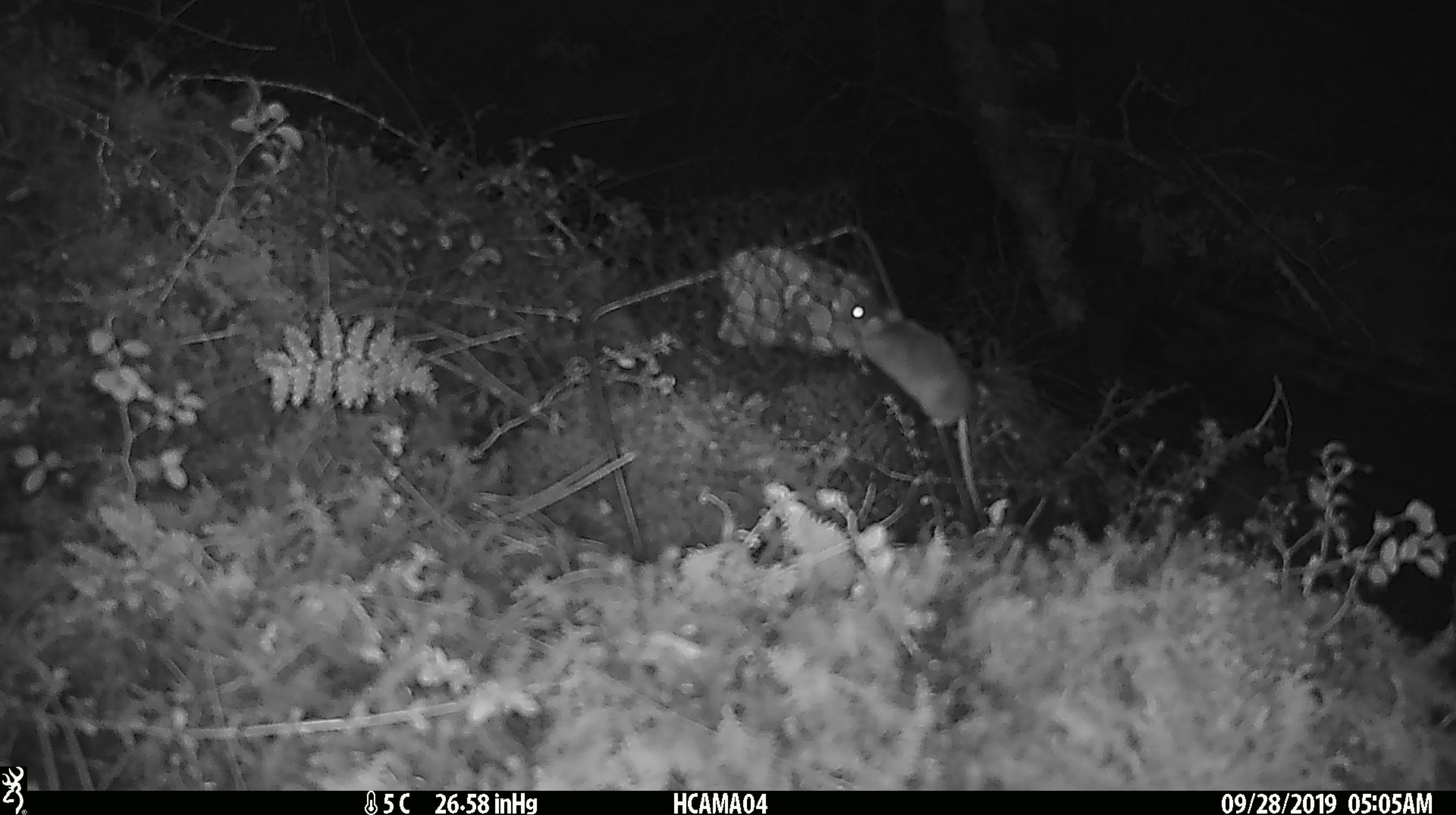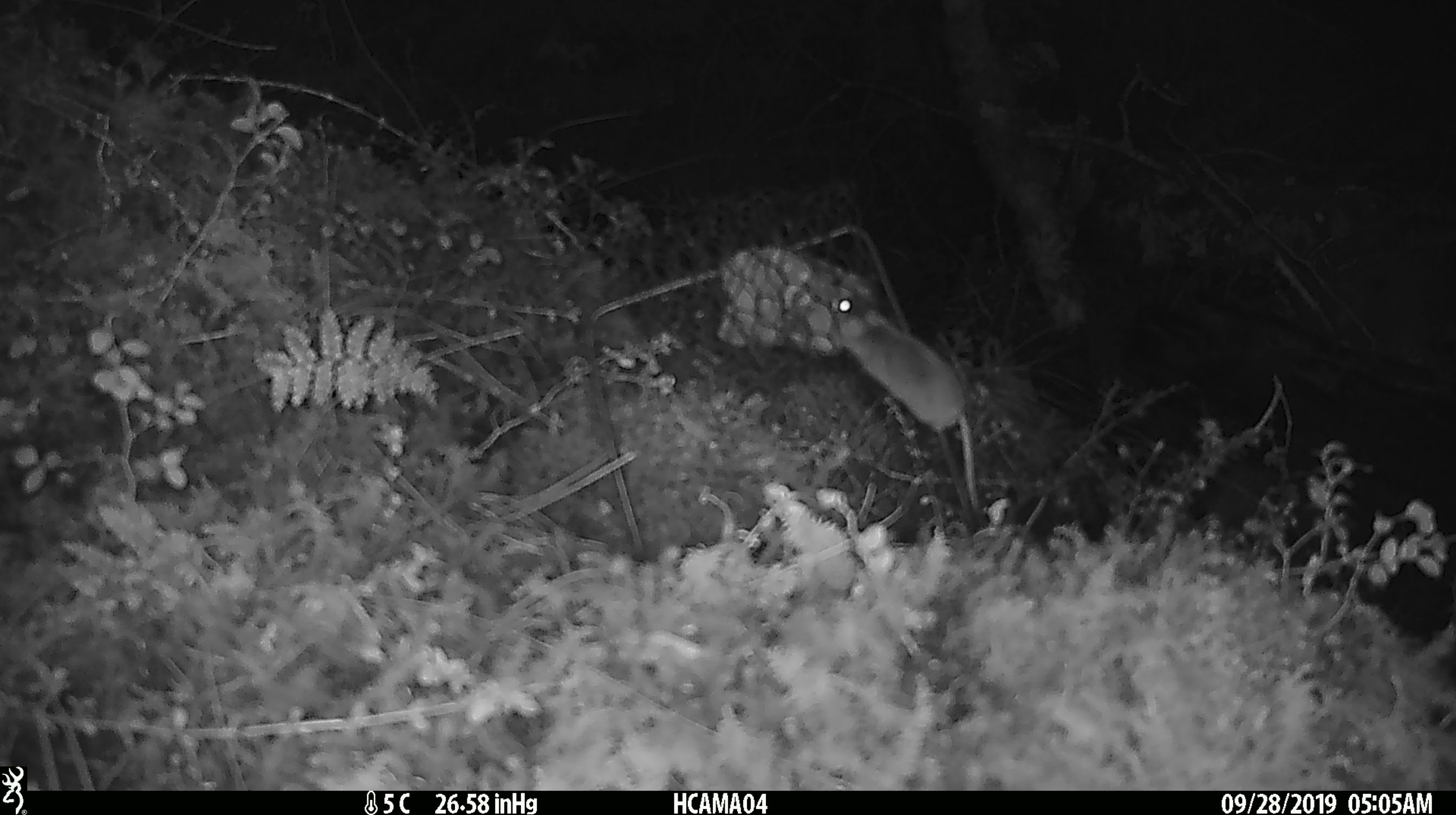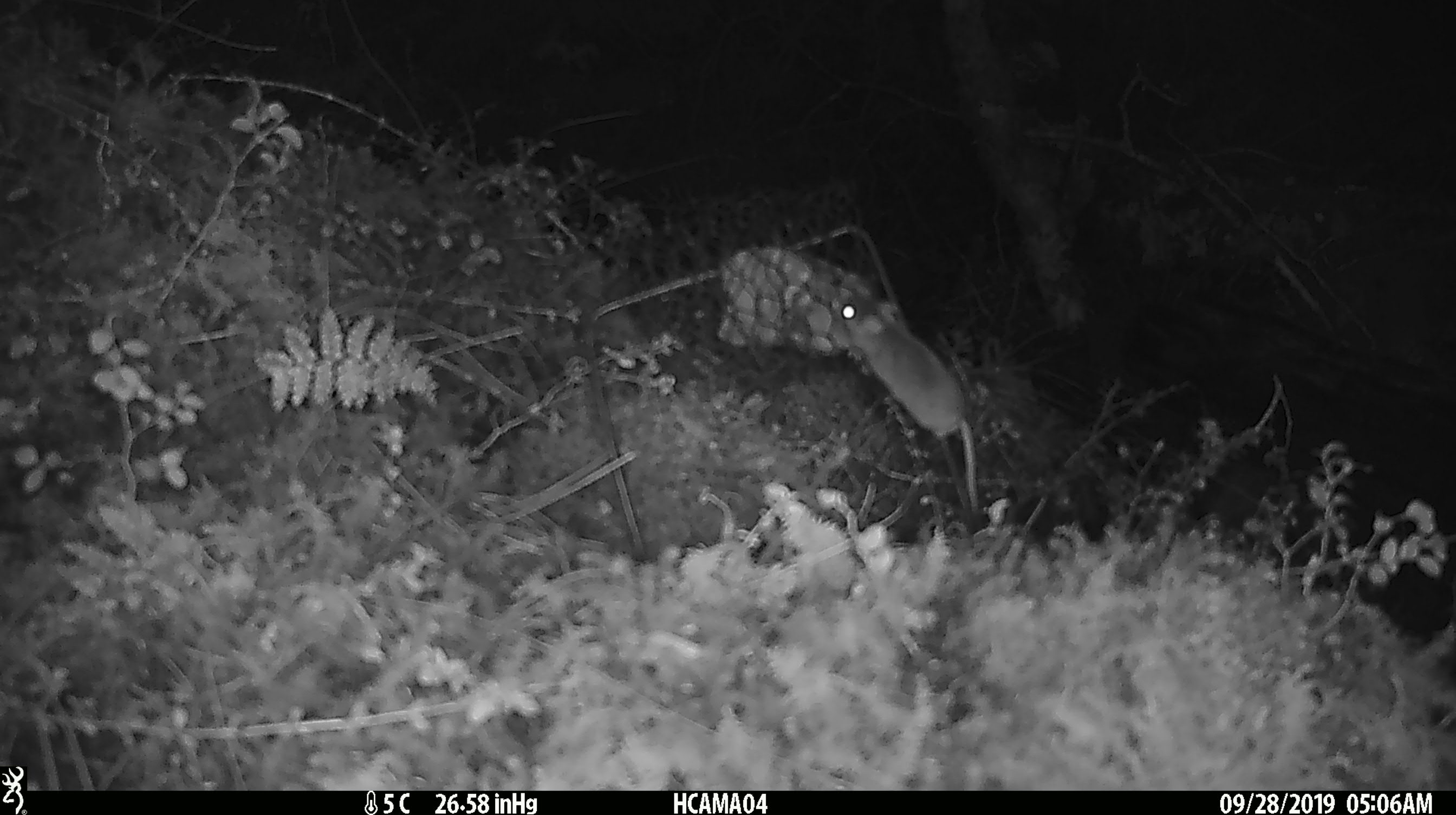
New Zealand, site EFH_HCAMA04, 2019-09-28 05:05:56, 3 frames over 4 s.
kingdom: Animalia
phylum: Chordata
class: Mammalia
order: Rodentia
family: Muridae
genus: Mus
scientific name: Mus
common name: mouse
Mouse (Mus).